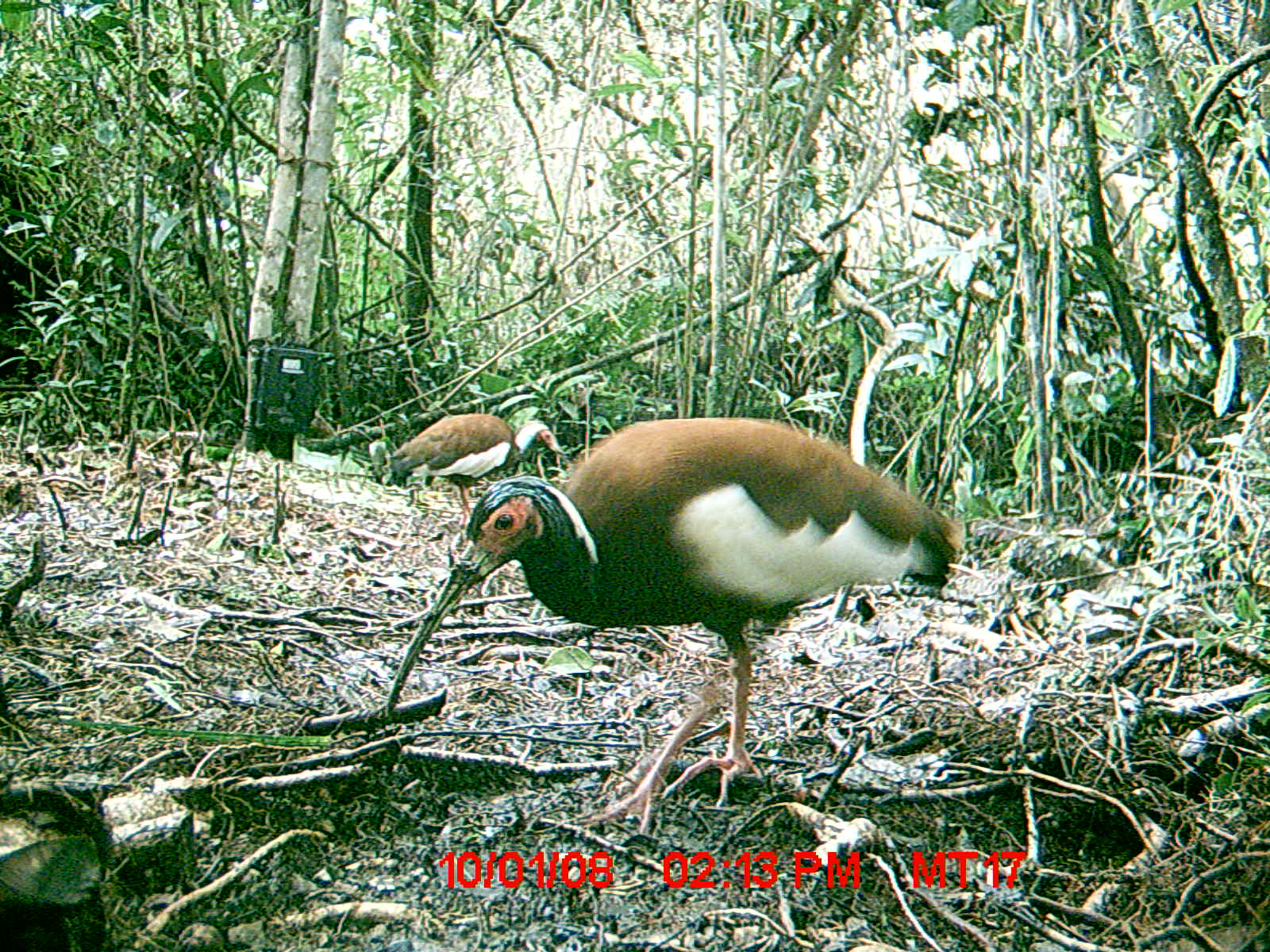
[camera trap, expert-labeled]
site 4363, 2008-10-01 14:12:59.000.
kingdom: Animalia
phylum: Chordata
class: Aves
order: Pelecaniformes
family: Threskiornithidae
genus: Lophotibis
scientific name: Lophotibis cristata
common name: madagascan ibis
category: lophotibis cristataa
Lophotibis cristataa (madagascan ibis) (Lophotibis cristata), count 2.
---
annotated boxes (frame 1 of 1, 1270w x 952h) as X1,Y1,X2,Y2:
lophotibis cristataa: 382,414,961,836; 385,412,568,527